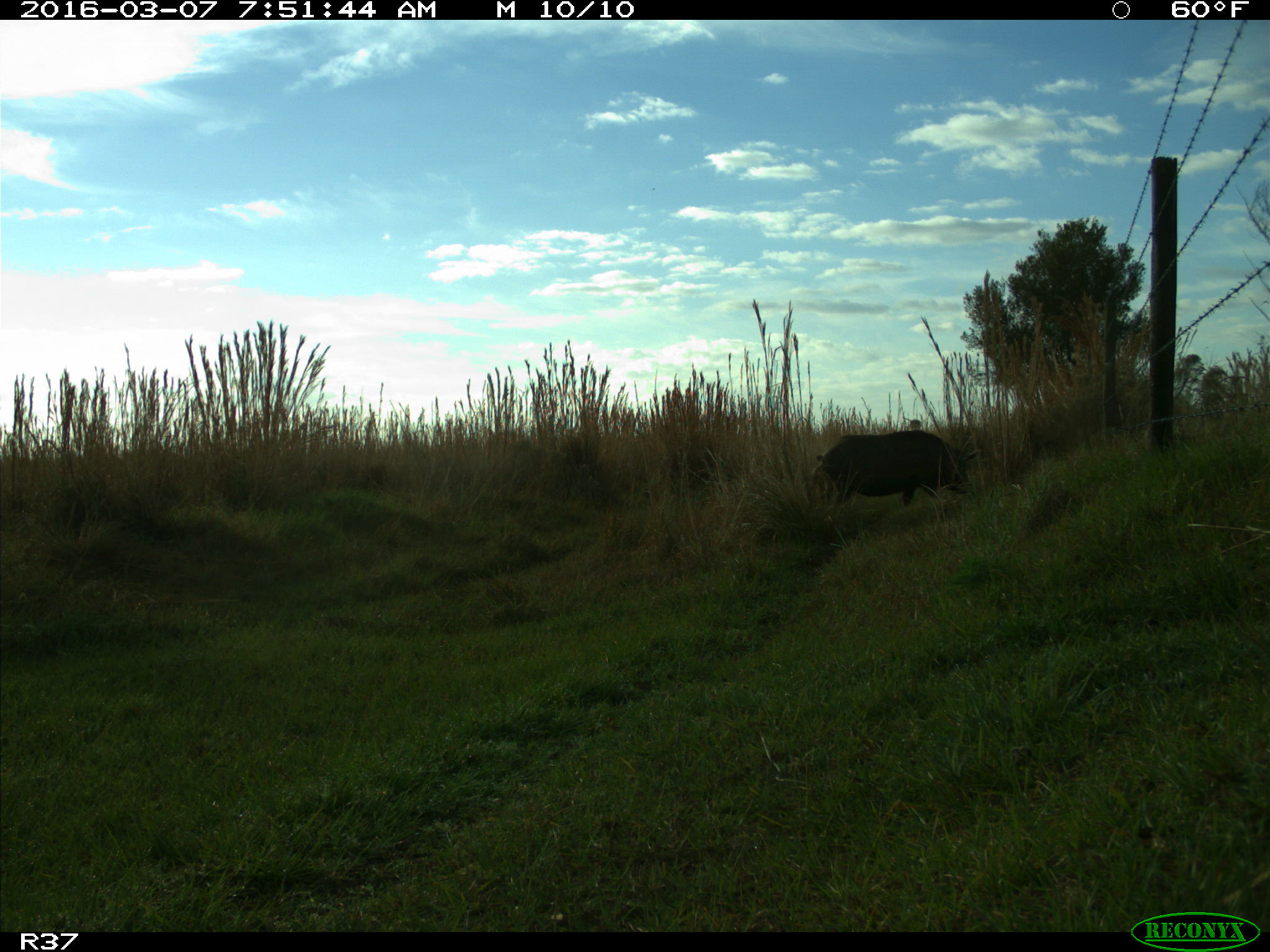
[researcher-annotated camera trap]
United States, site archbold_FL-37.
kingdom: Animalia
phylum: Chordata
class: Mammalia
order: Artiodactyla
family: Suidae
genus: Sus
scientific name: Sus scrofa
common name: wild boar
Sus scrofa (wild boar).